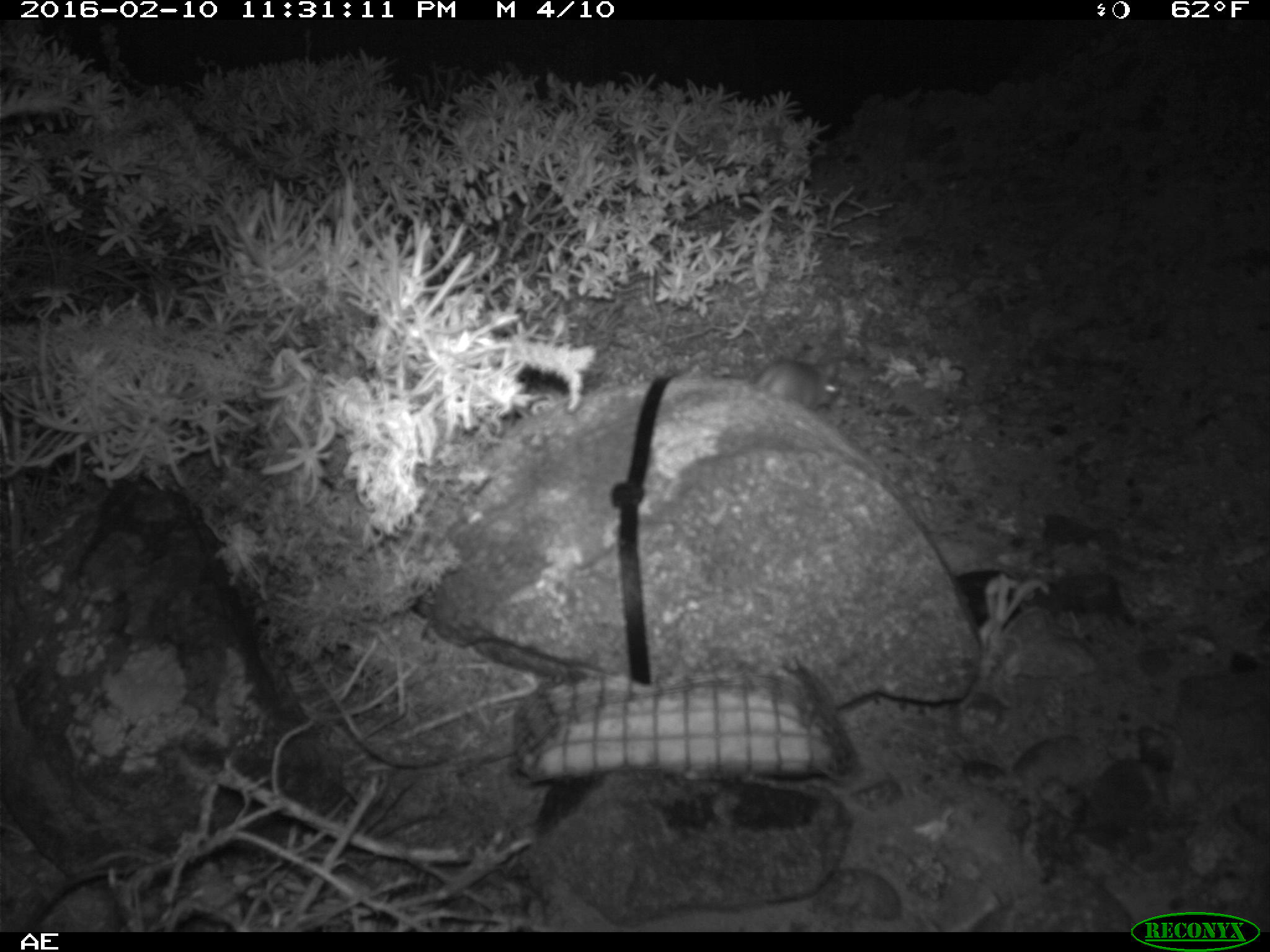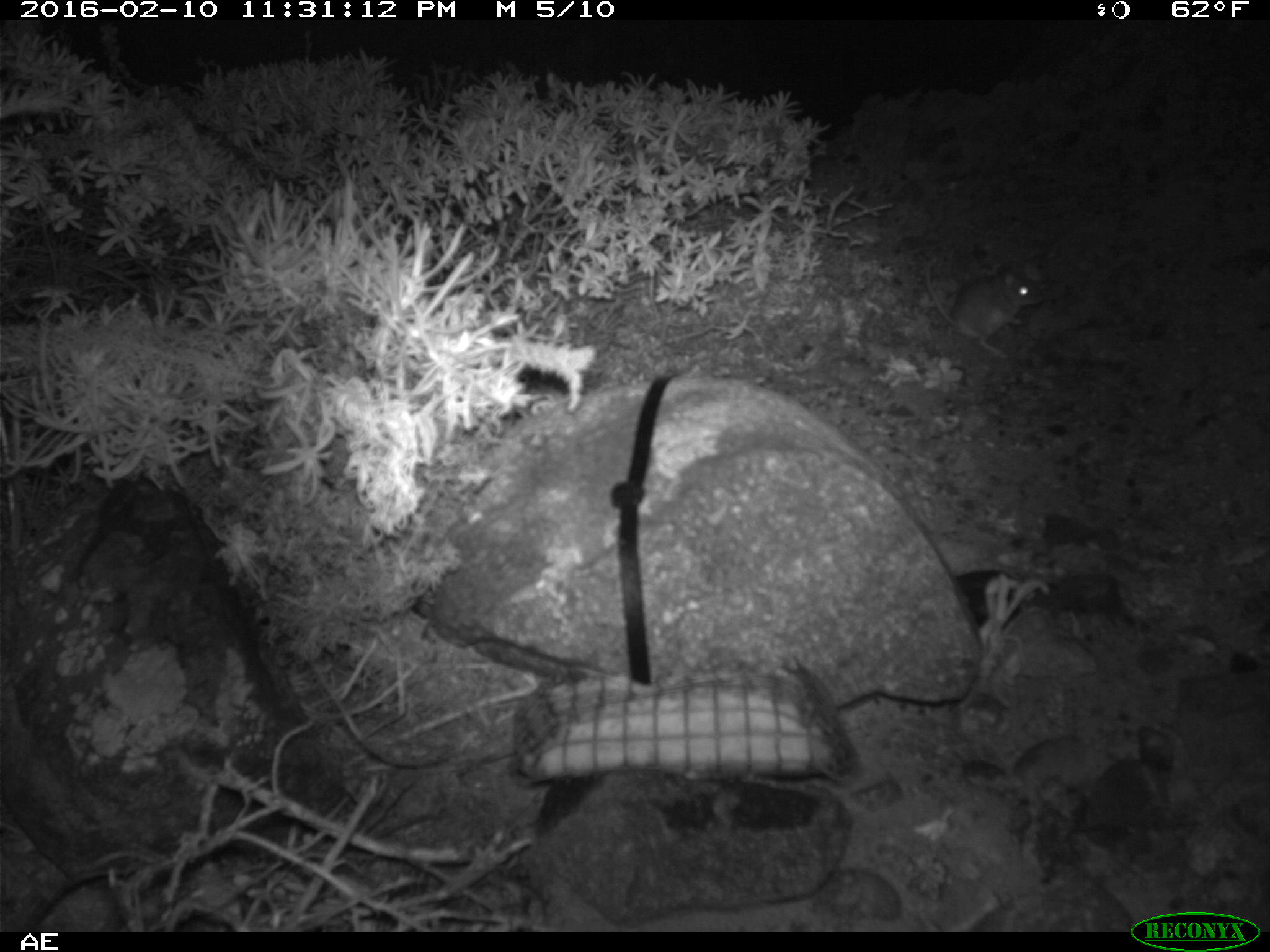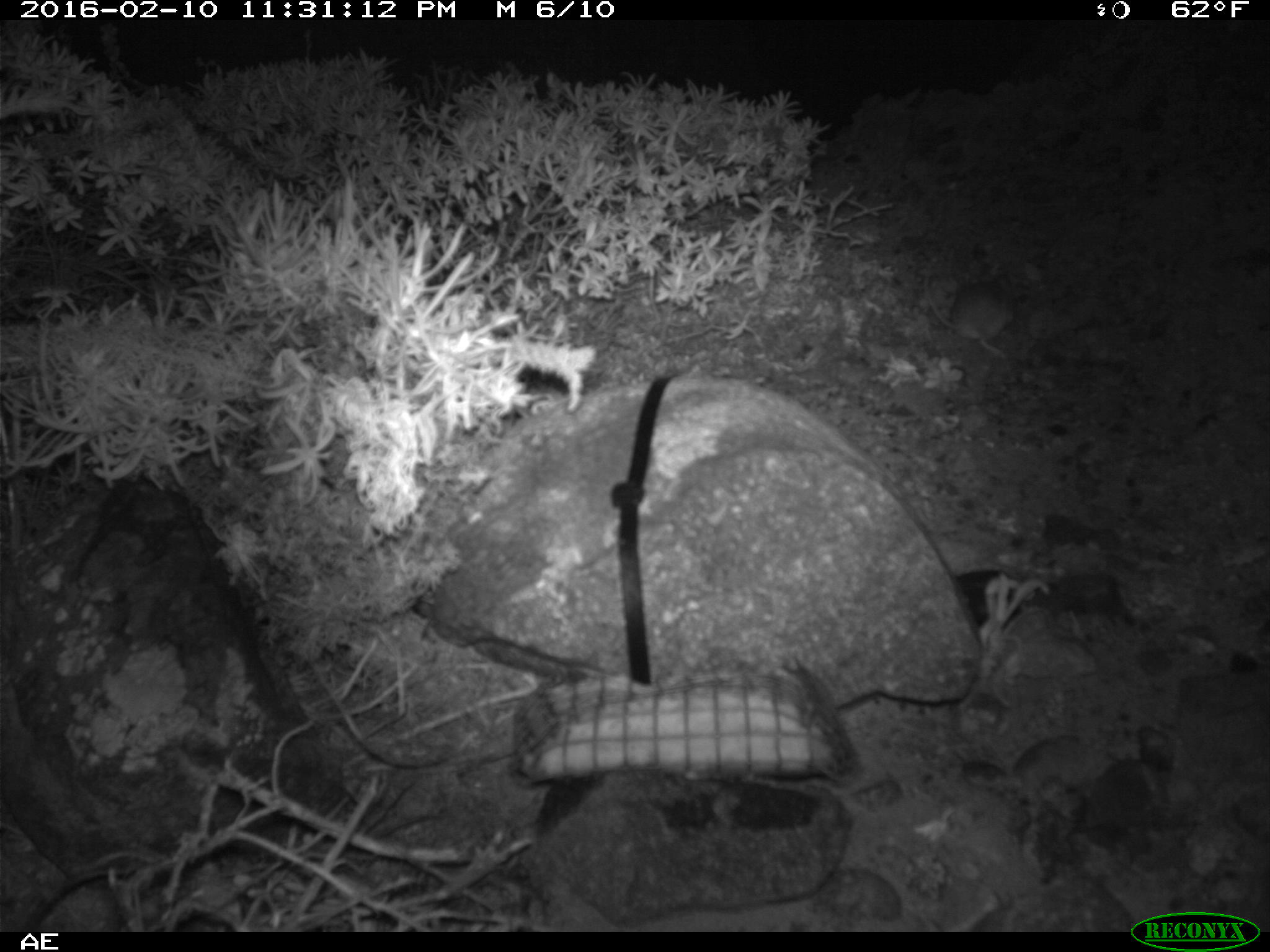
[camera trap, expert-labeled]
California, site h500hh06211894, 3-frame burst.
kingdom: Animalia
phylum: Chordata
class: Mammalia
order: Rodentia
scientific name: Rodentia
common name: rodent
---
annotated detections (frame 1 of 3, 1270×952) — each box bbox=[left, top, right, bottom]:
rodent: bbox=[748, 358, 844, 420]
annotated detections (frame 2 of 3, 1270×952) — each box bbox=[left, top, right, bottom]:
rodent: bbox=[922, 265, 1043, 360]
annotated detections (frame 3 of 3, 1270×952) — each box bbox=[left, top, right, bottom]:
rodent: bbox=[922, 269, 1016, 359]